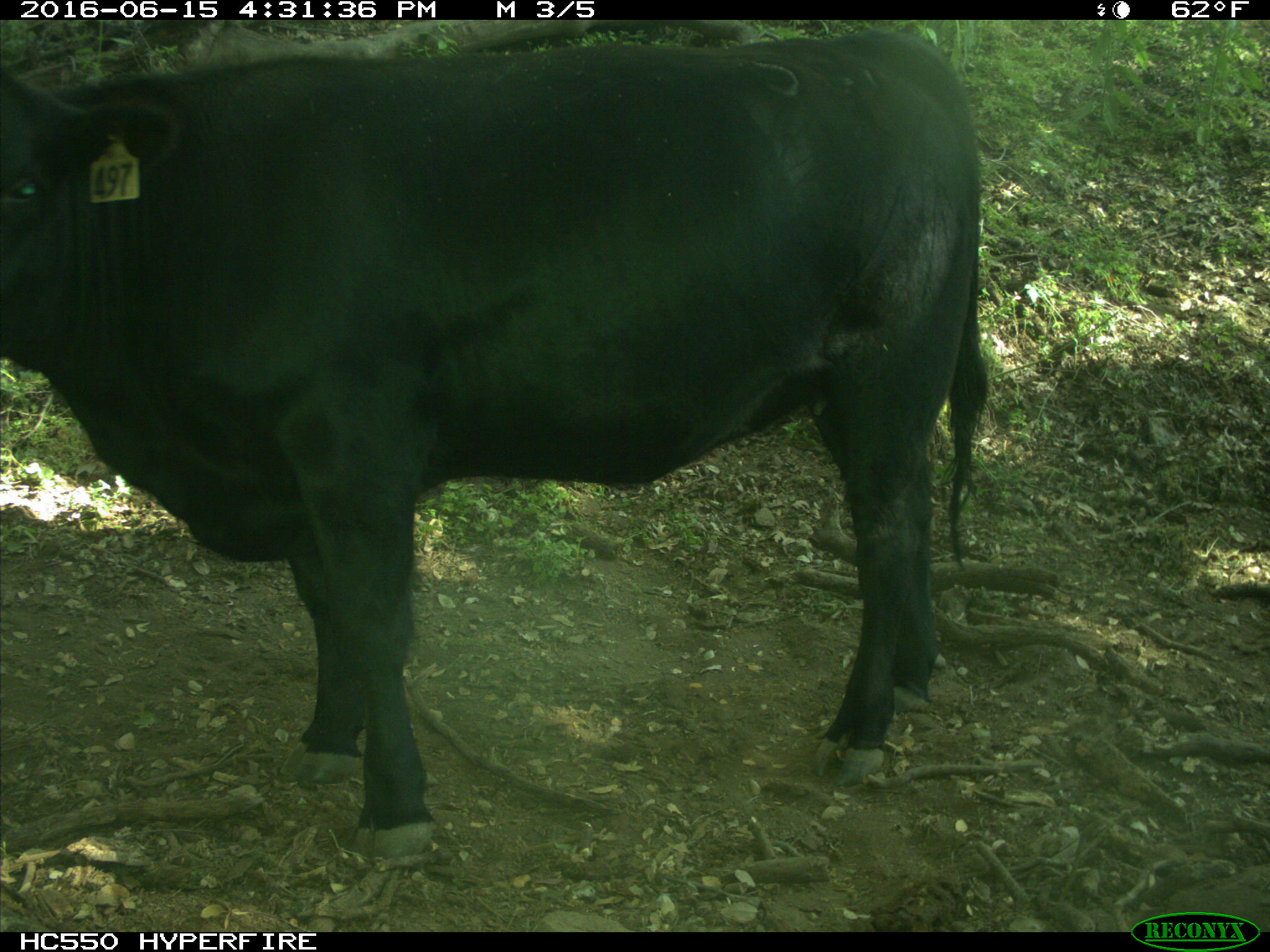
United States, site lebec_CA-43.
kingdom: Animalia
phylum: Chordata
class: Mammalia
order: Artiodactyla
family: Bovidae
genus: Bos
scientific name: Bos taurus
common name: domestic cow